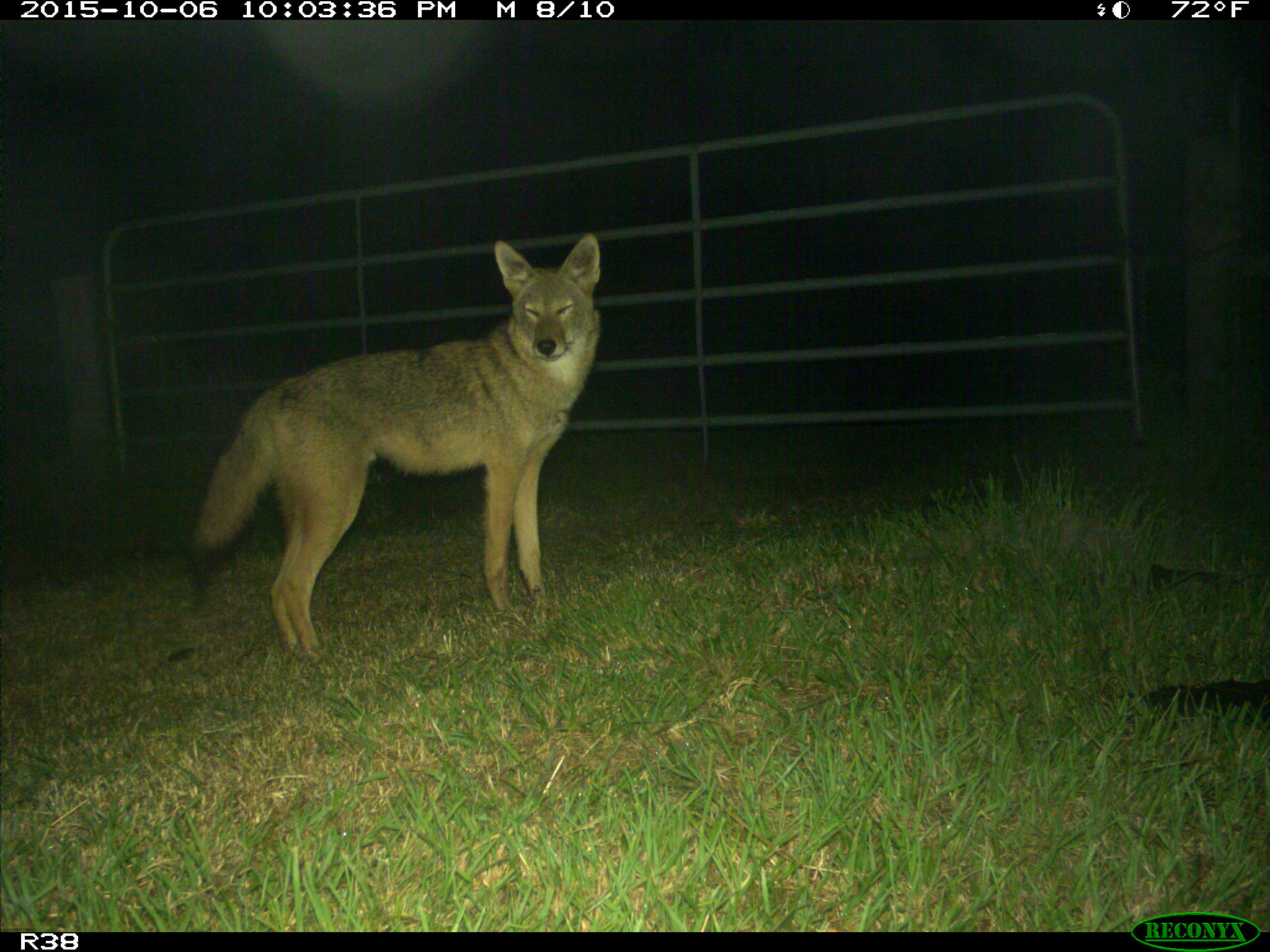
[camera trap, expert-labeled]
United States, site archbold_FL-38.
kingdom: Animalia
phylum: Chordata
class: Mammalia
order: Carnivora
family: Canidae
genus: Canis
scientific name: Canis latrans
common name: coyote